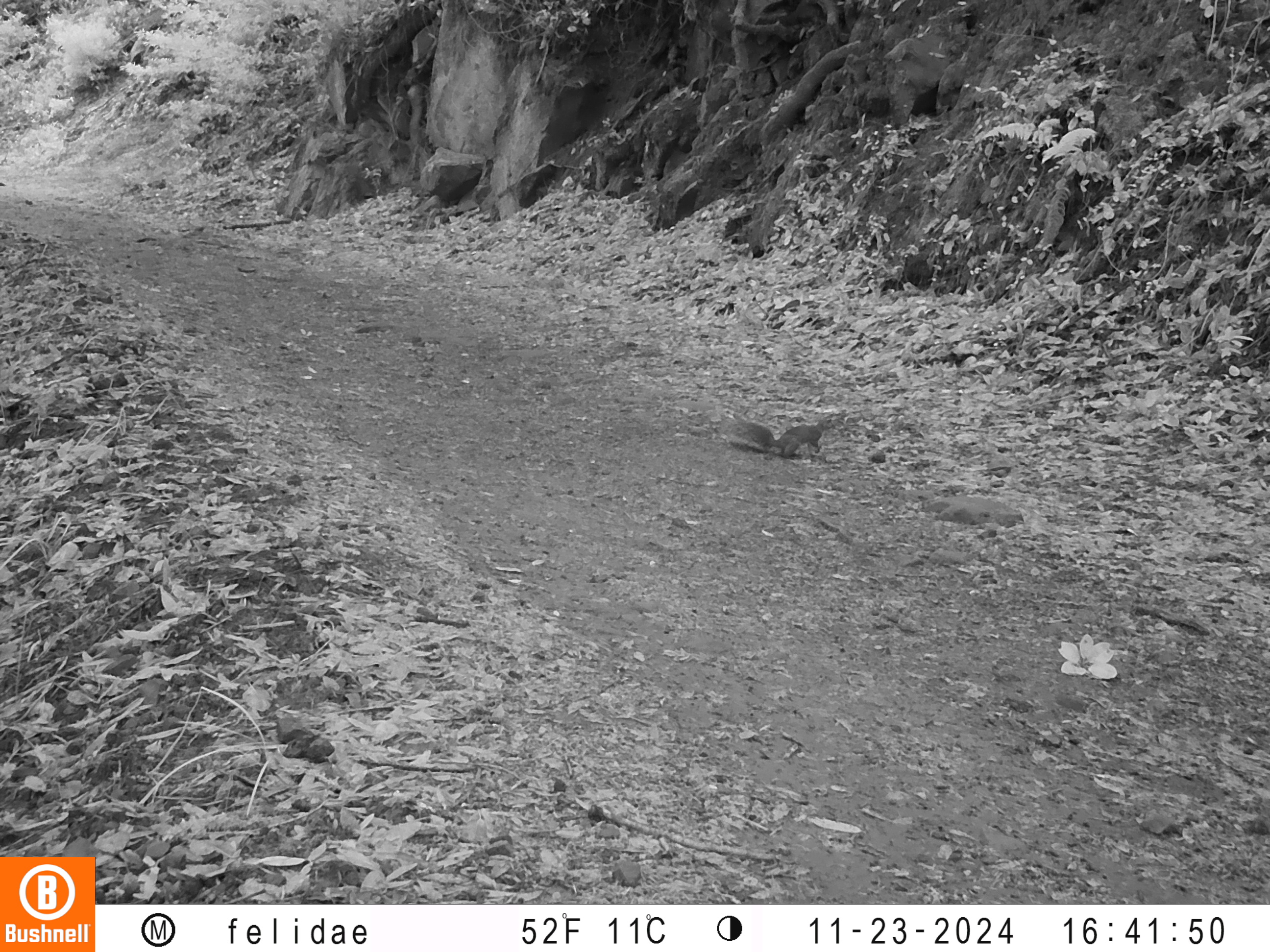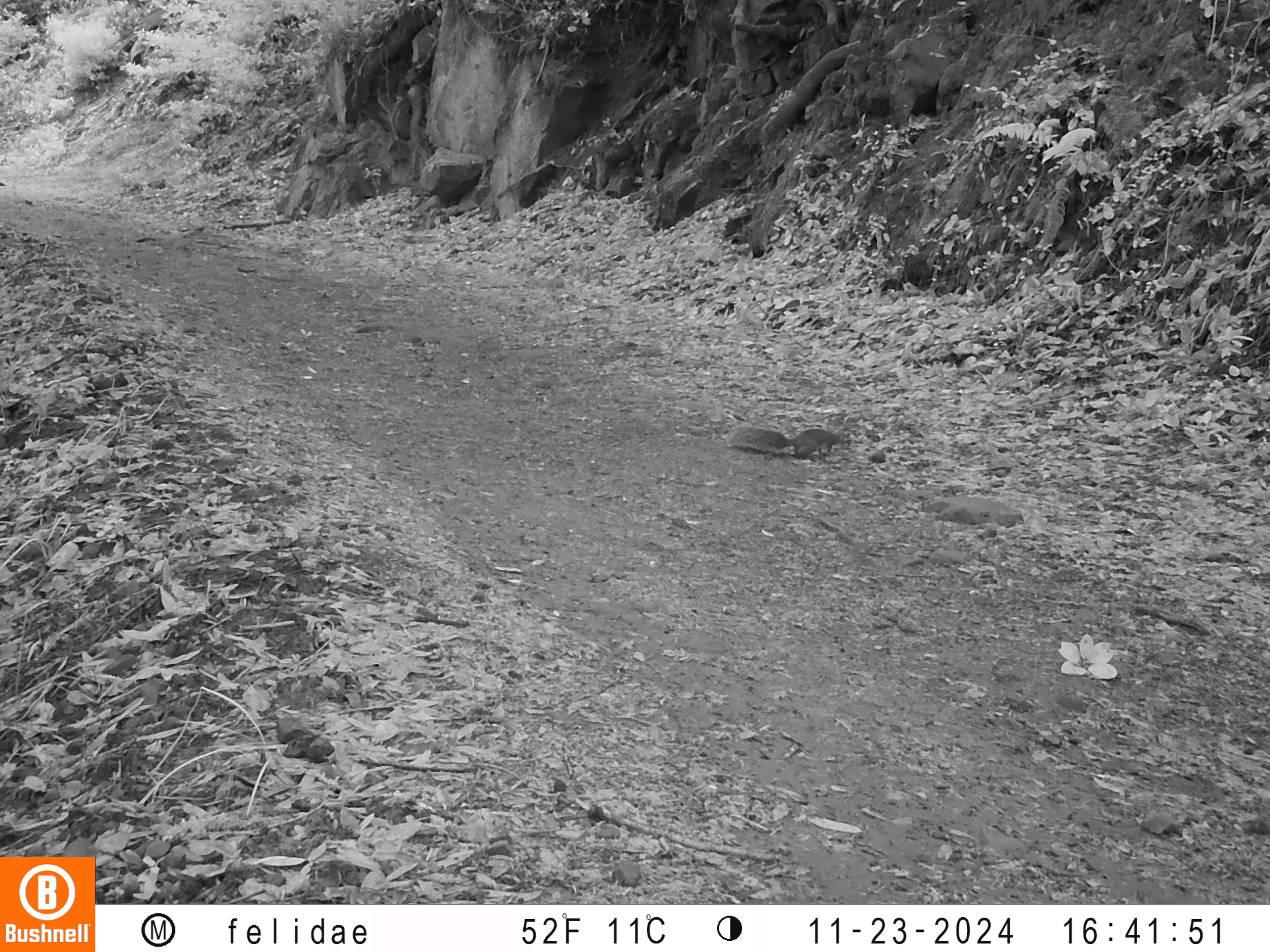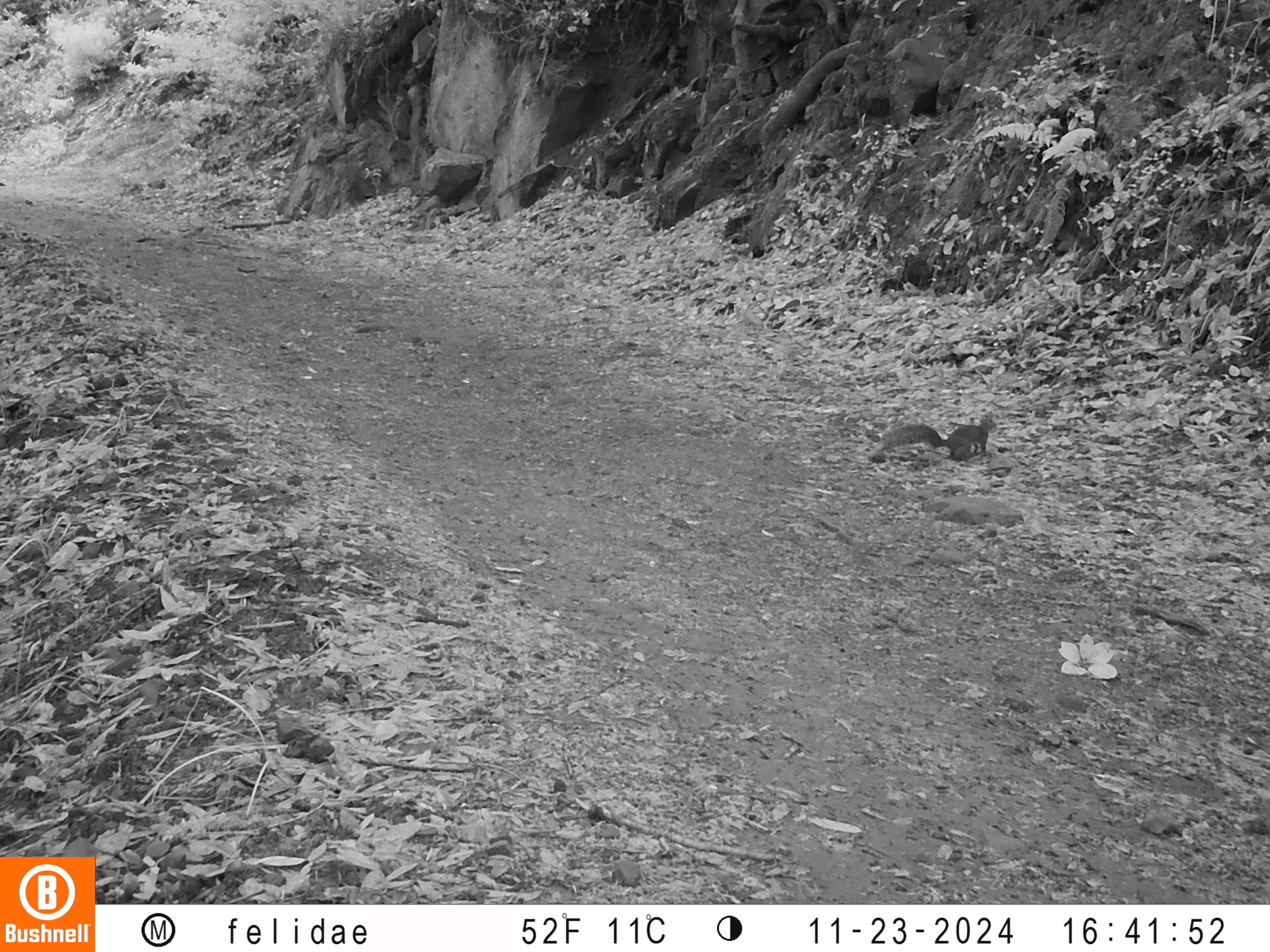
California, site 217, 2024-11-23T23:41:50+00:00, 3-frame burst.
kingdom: Animalia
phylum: Chordata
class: Mammalia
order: Rodentia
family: Sciuridae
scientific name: Sciuridae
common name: squirrel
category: unknown squirrel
Unknown squirrel (squirrel) (Sciuridae).